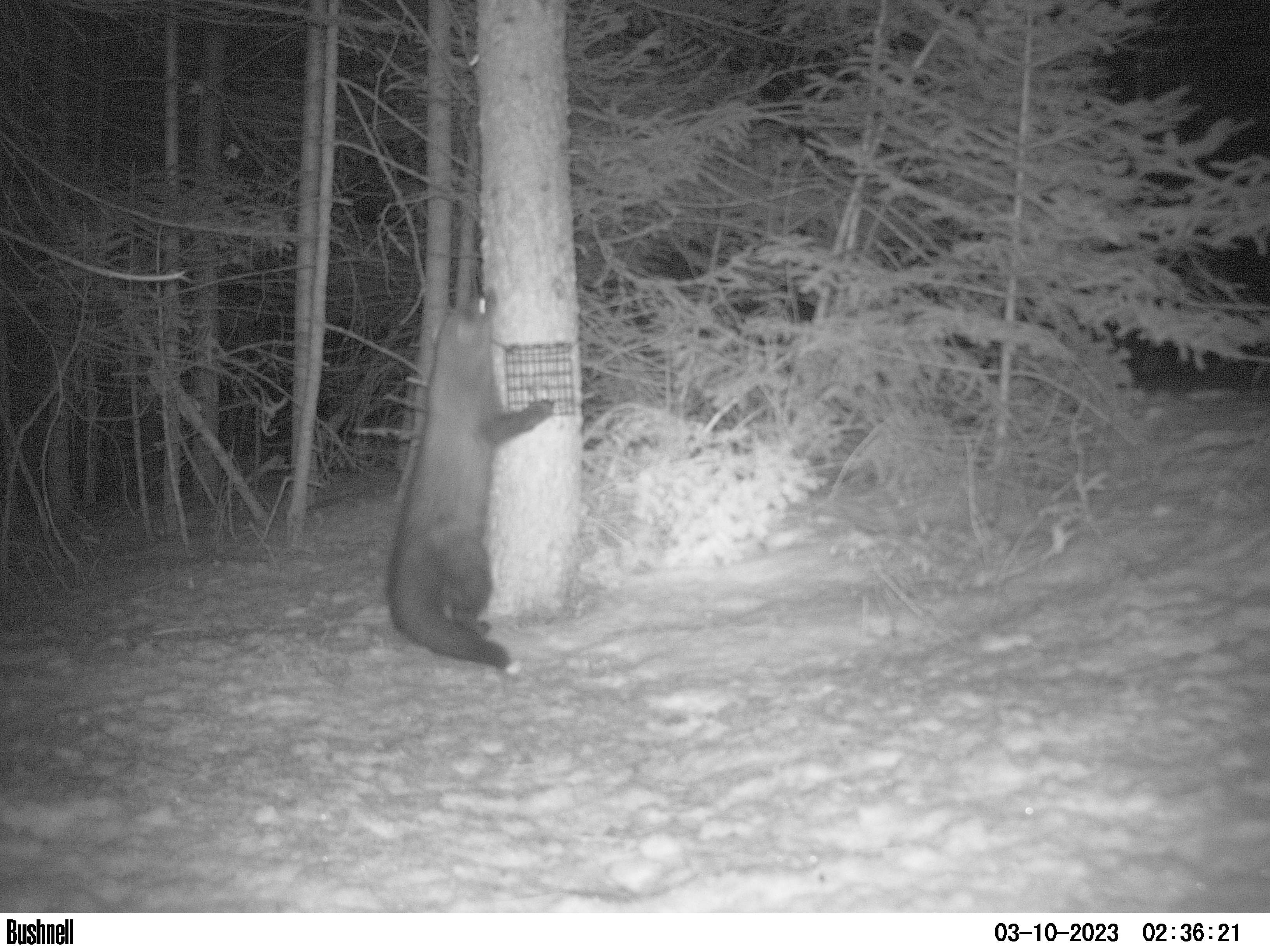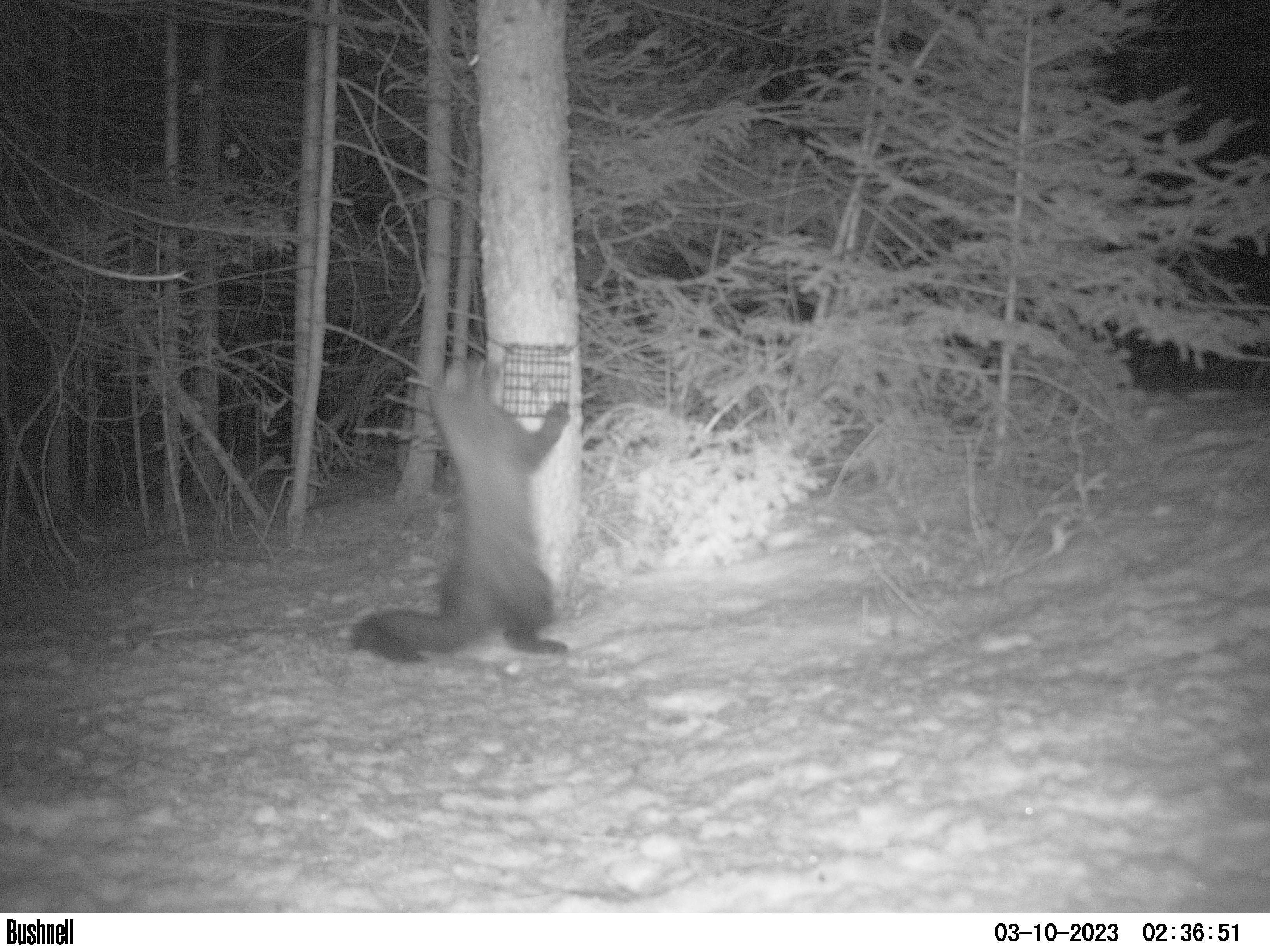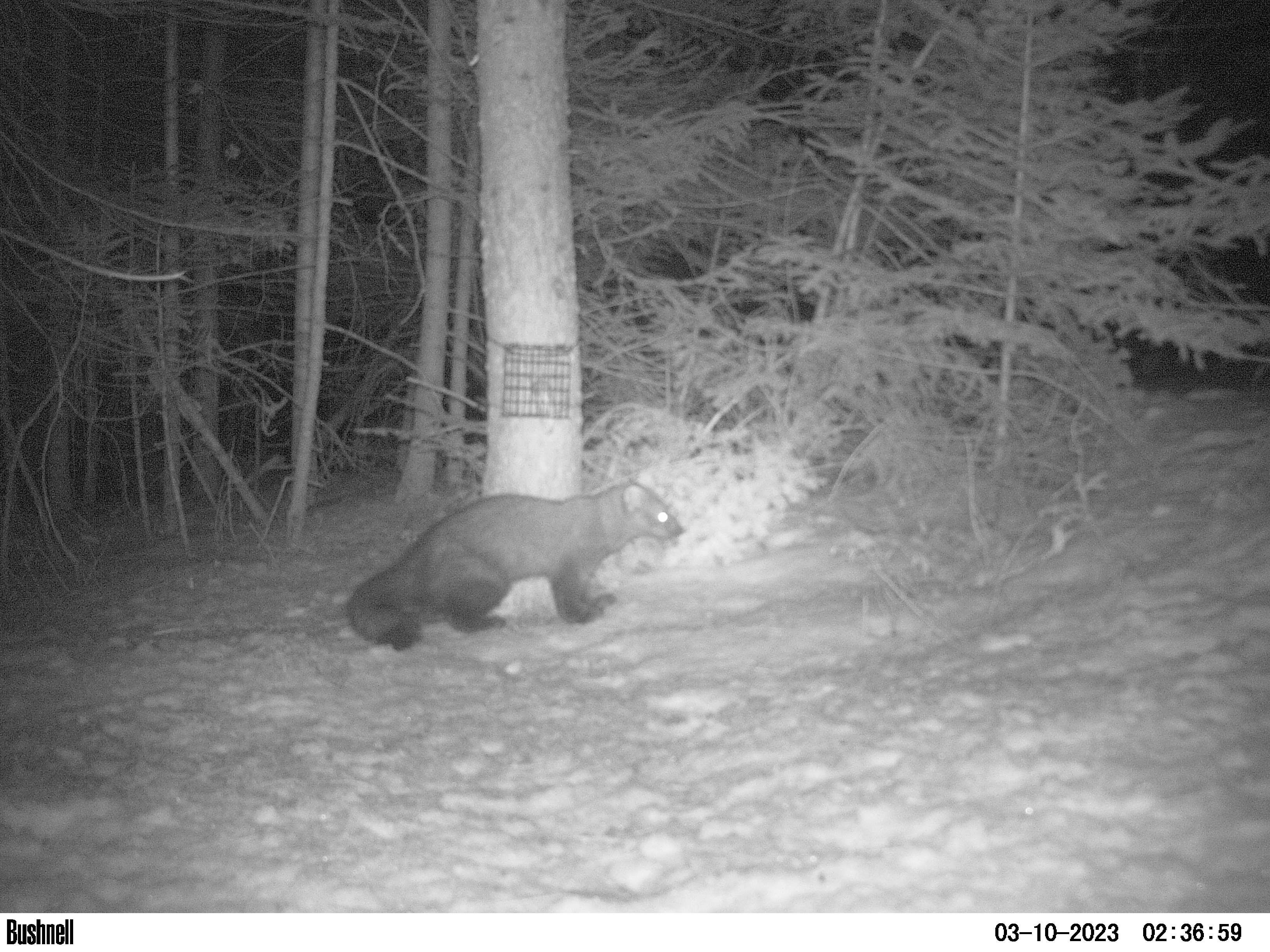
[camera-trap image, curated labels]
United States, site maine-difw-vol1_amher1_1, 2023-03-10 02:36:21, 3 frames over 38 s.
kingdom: Animalia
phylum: Chordata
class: Mammalia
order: Carnivora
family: Mustelidae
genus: Pekania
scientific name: Pekania pennanti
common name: fisher